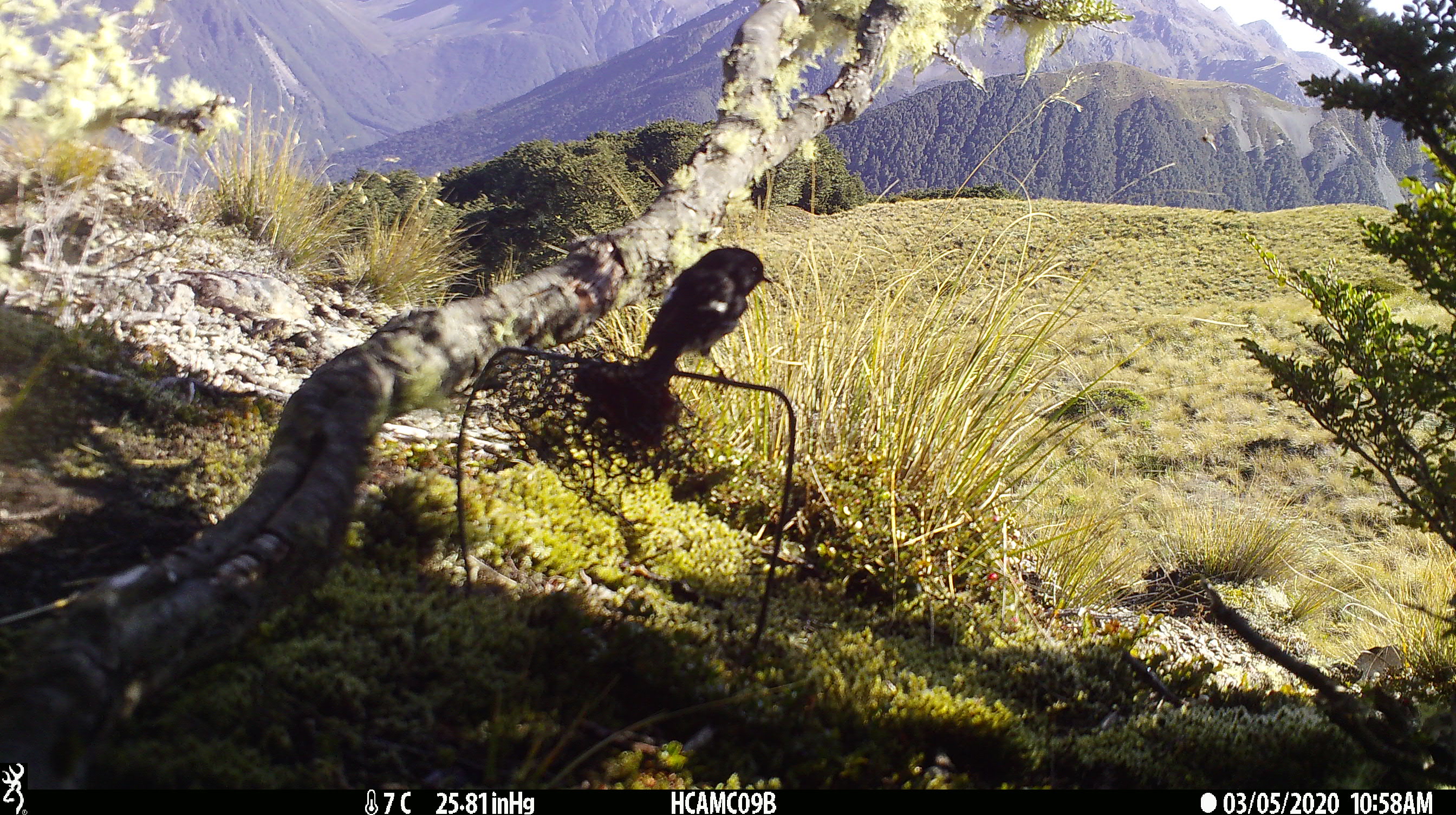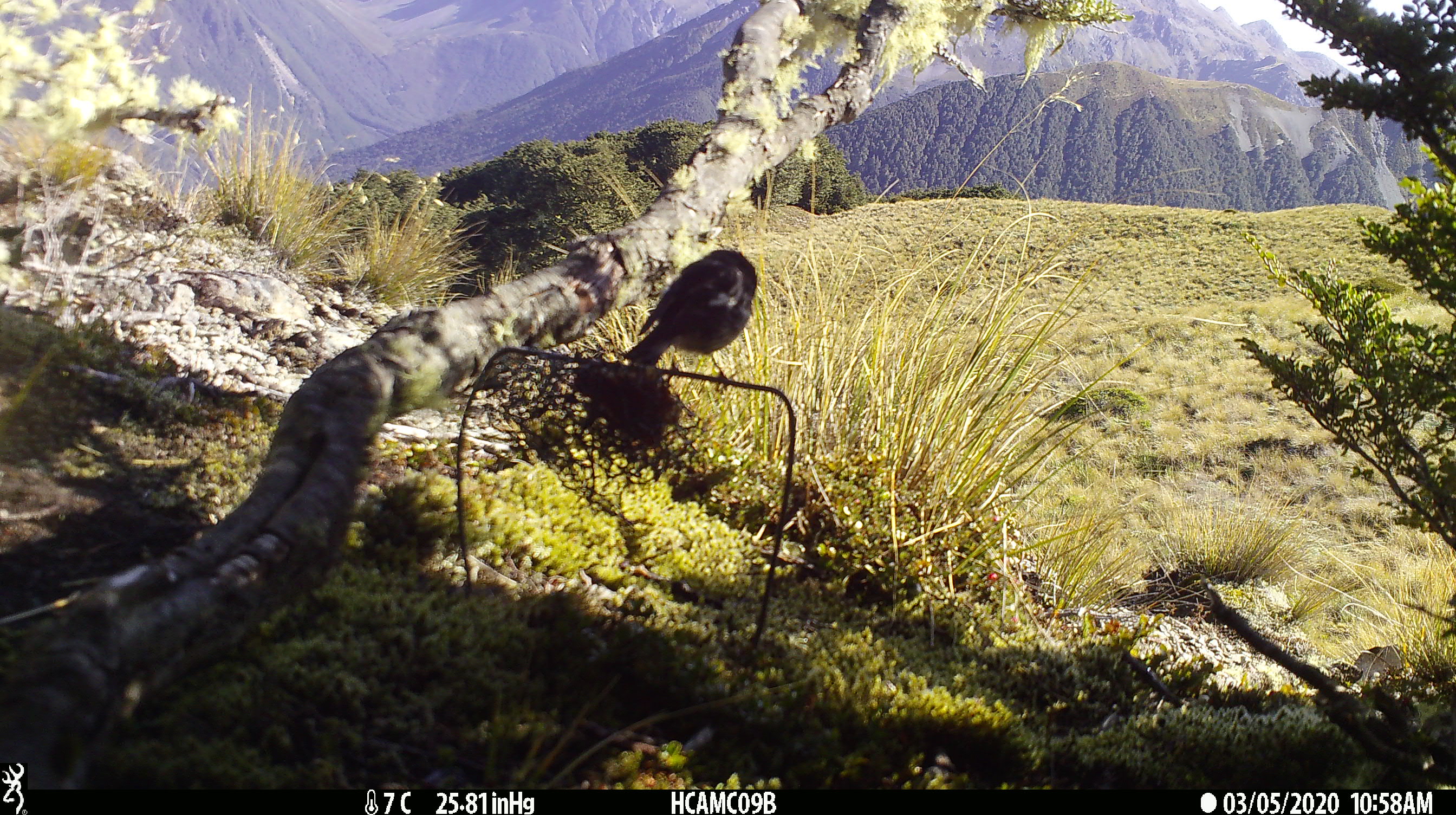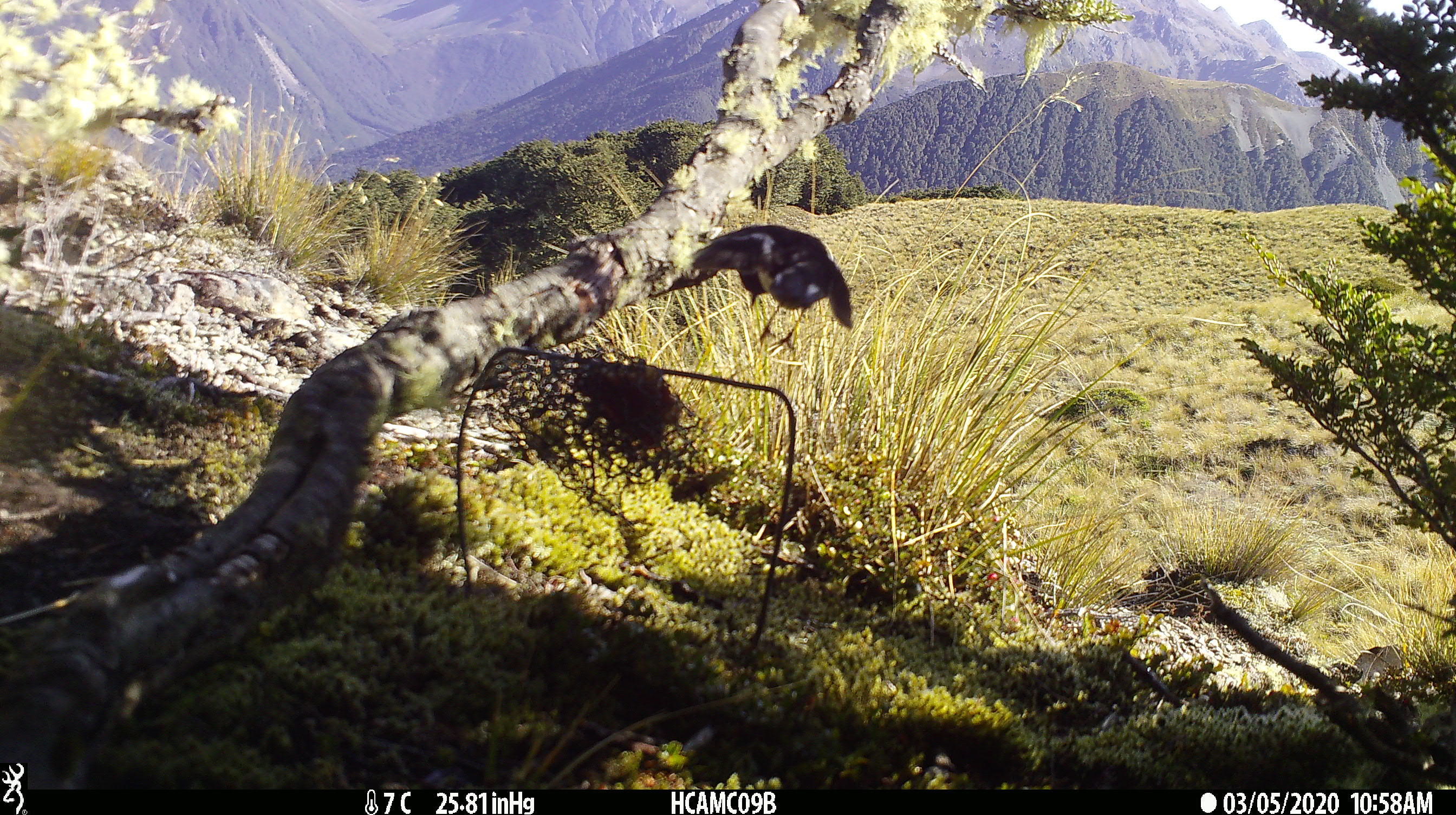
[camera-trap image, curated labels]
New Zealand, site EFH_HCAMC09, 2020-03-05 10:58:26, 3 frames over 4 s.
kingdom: Animalia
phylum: Chordata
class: Aves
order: Passeriformes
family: Petroicidae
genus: Petroica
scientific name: Petroica macrocephala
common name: tomtit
Tomtit (Petroica macrocephala).